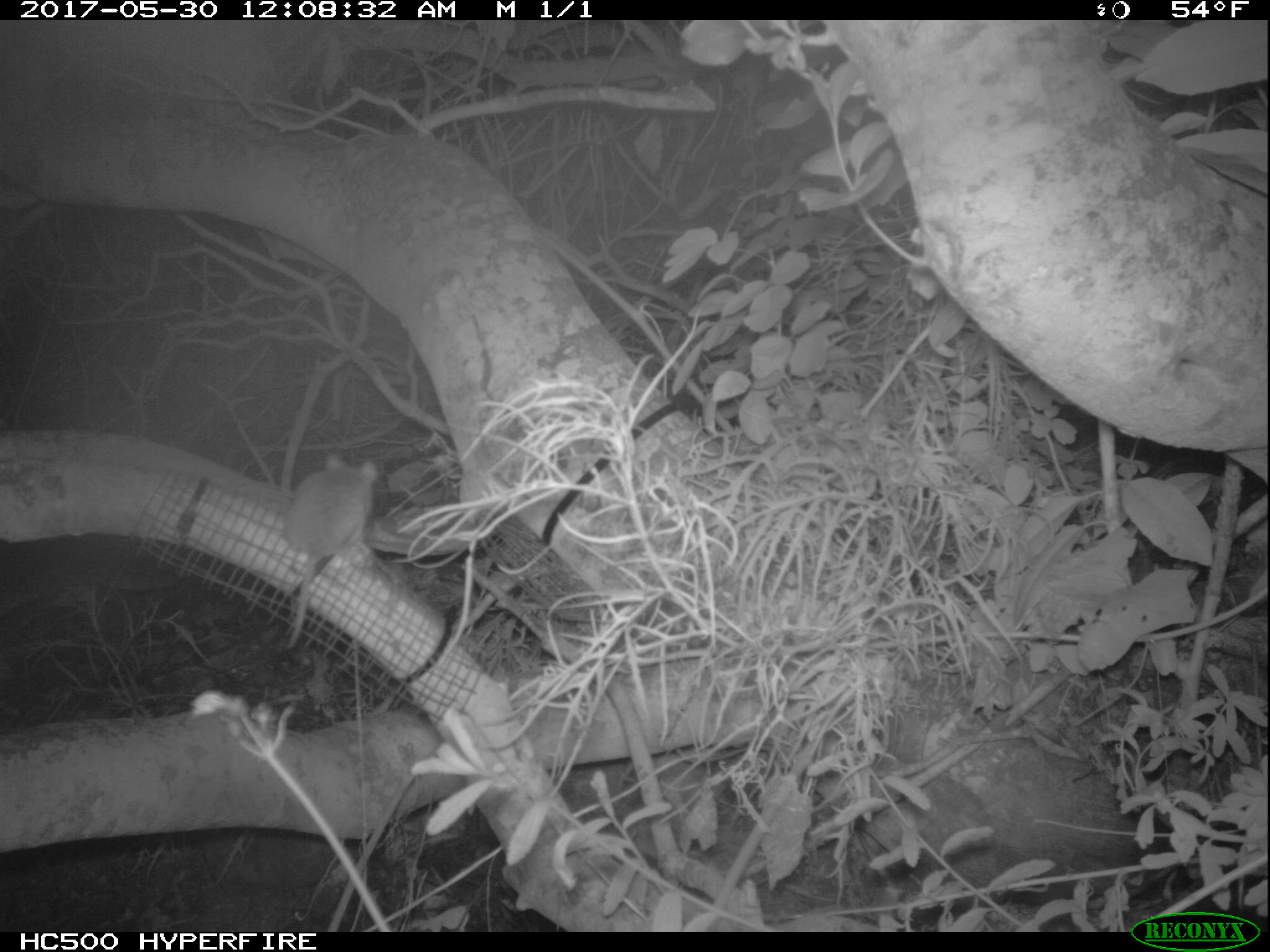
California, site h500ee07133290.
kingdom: Animalia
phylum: Chordata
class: Mammalia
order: Rodentia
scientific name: Rodentia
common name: rodent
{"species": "rodent (Rodentia)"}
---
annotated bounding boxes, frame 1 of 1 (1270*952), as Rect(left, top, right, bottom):
rodent: Rect(282, 452, 379, 653)